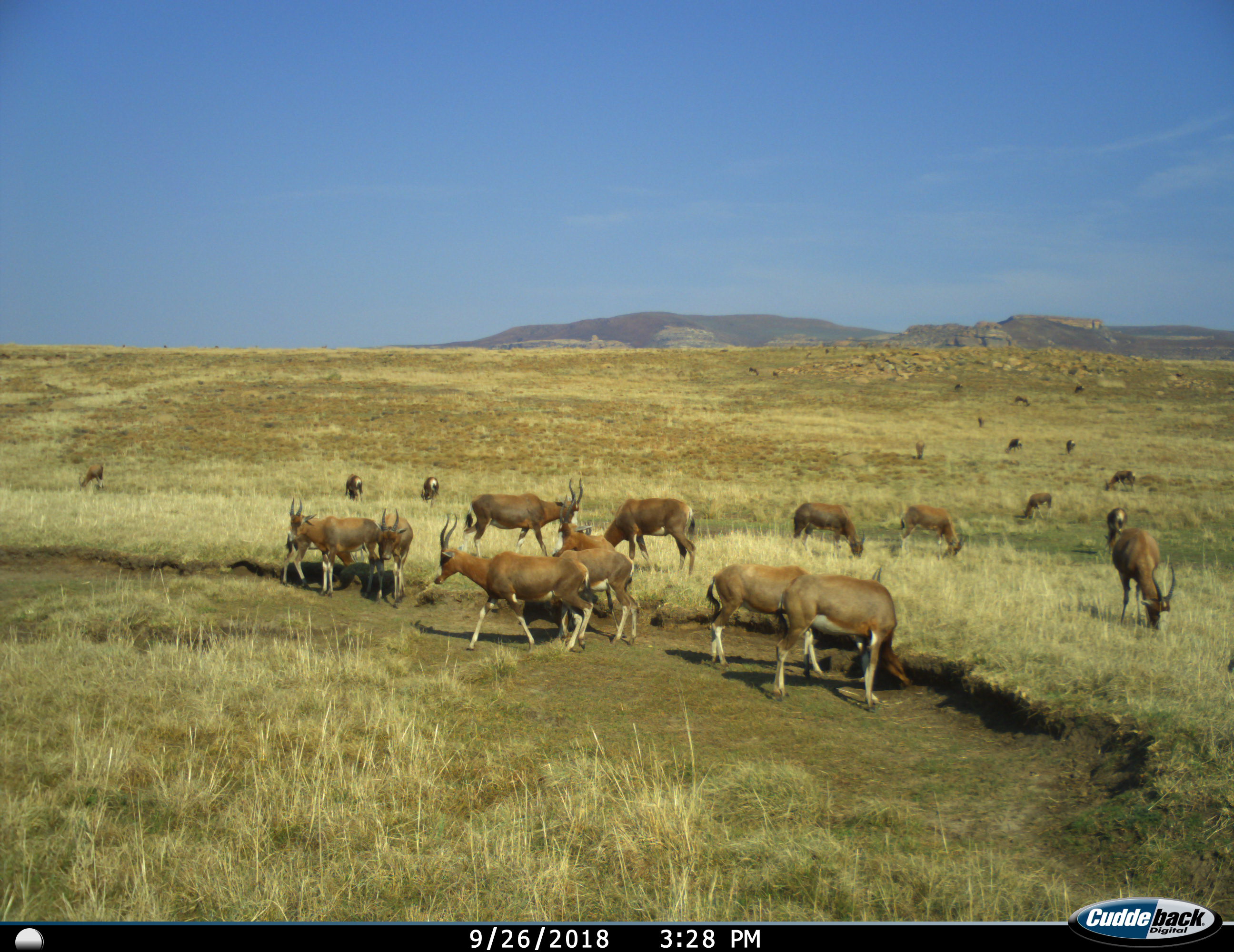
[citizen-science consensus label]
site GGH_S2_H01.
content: unidentified animal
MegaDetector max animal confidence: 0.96